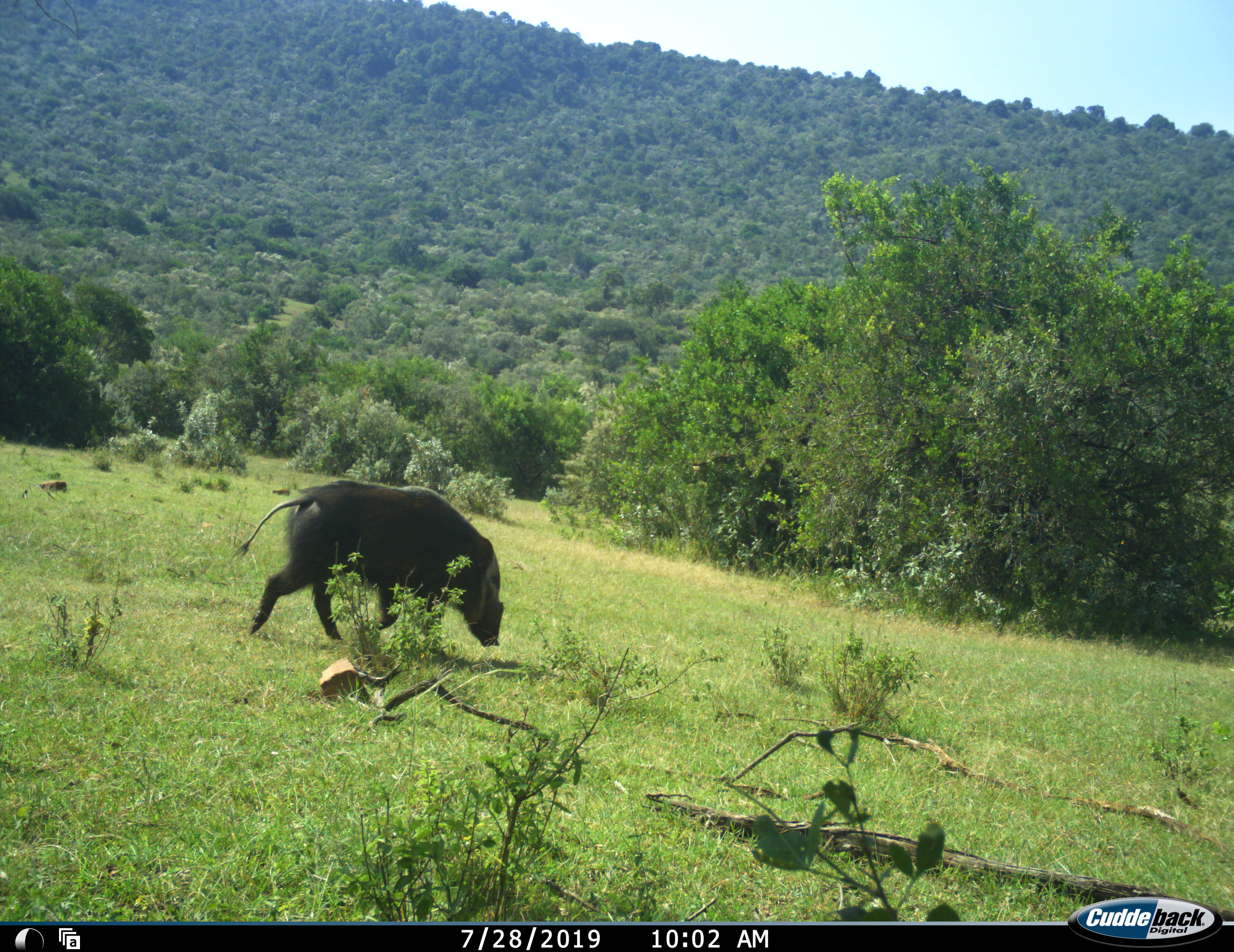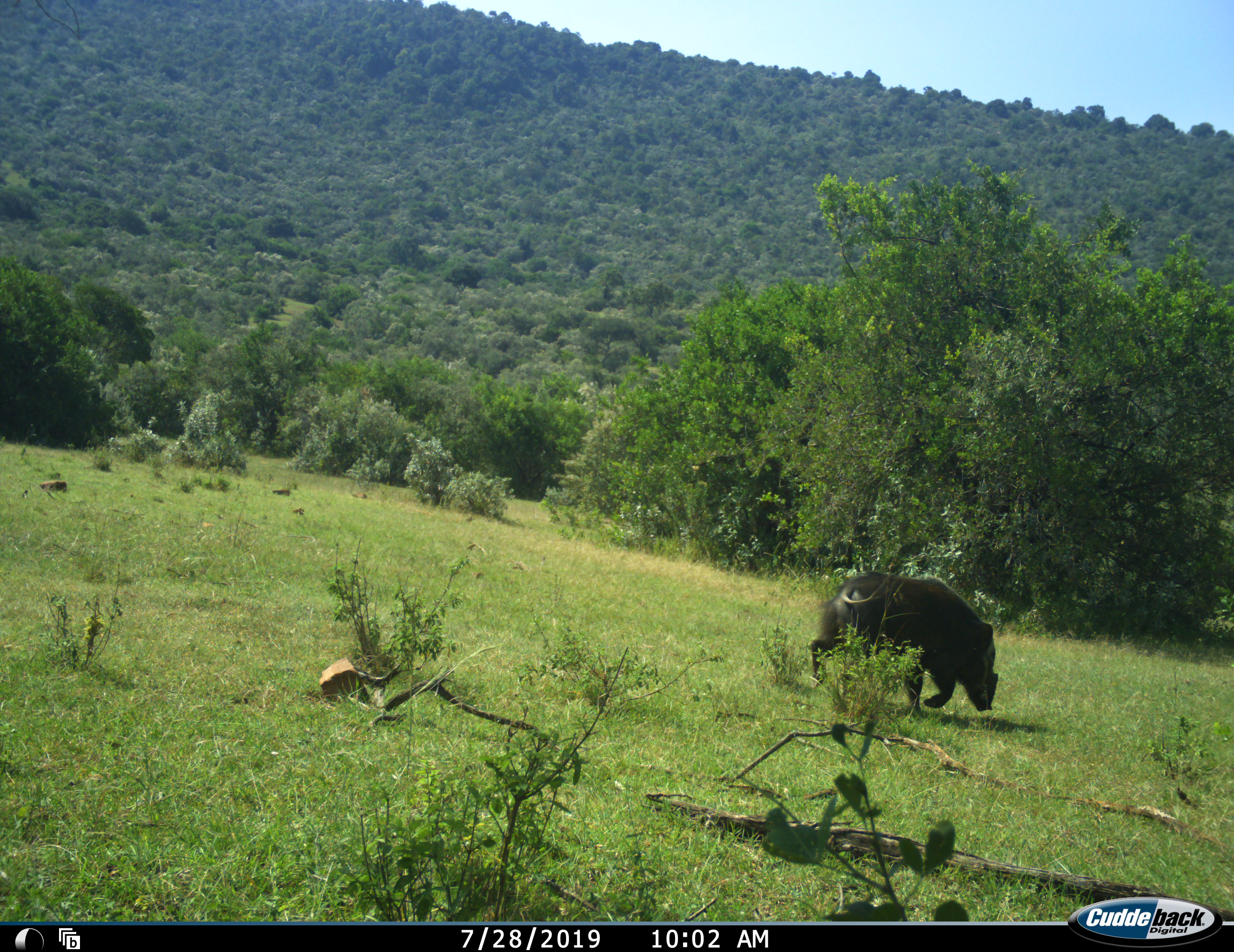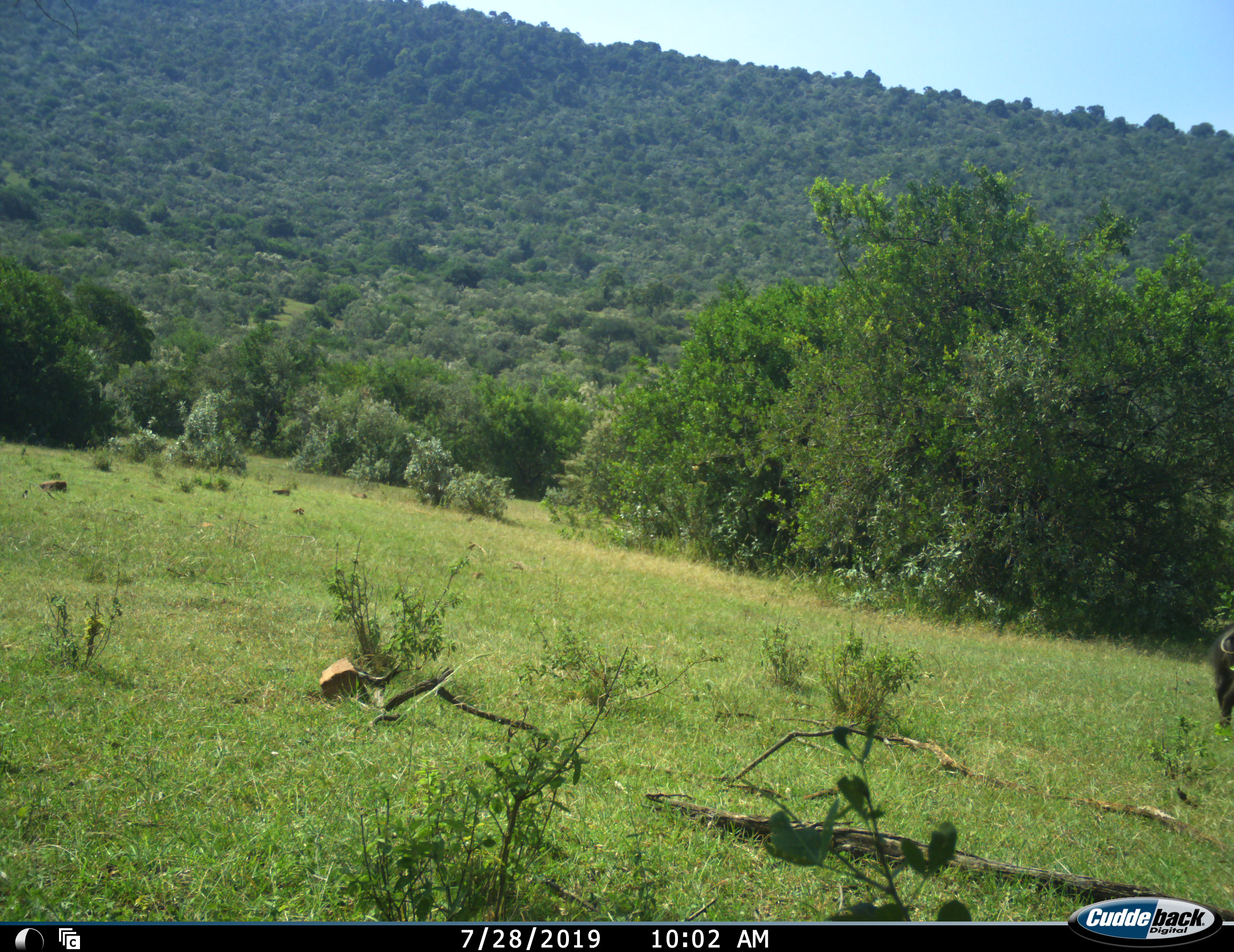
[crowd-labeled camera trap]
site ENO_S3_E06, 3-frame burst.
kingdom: Animalia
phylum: Chordata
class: Mammalia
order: Artiodactyla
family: Suidae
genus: Phacochoerus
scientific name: Phacochoerus africanus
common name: warthog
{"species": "warthog (Phacochoerus africanus)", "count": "1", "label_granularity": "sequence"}